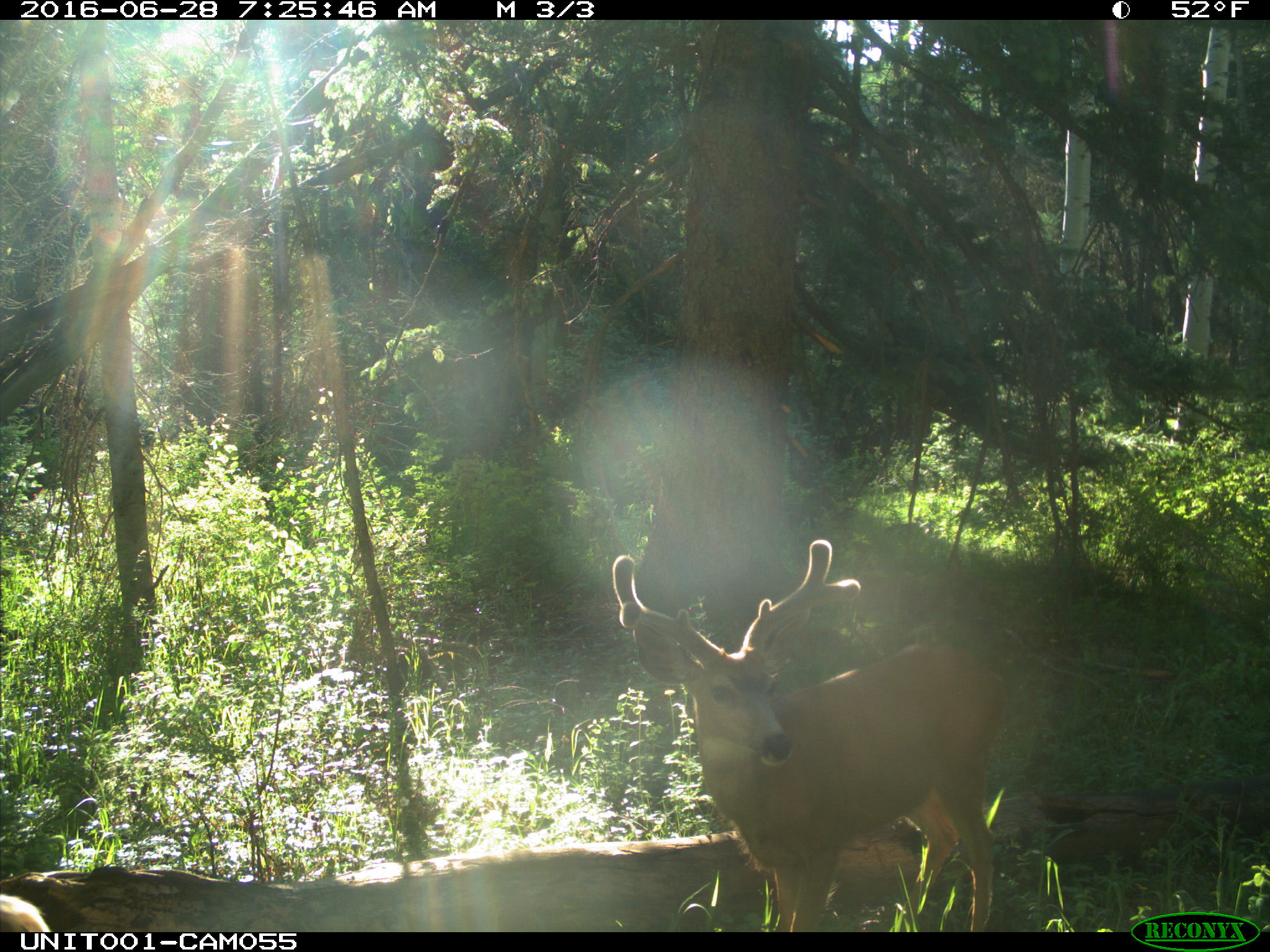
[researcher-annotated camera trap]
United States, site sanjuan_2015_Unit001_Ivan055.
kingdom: Animalia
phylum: Chordata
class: Mammalia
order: Artiodactyla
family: Cervidae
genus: Odocoileus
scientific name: Odocoileus hemionus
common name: mule deer